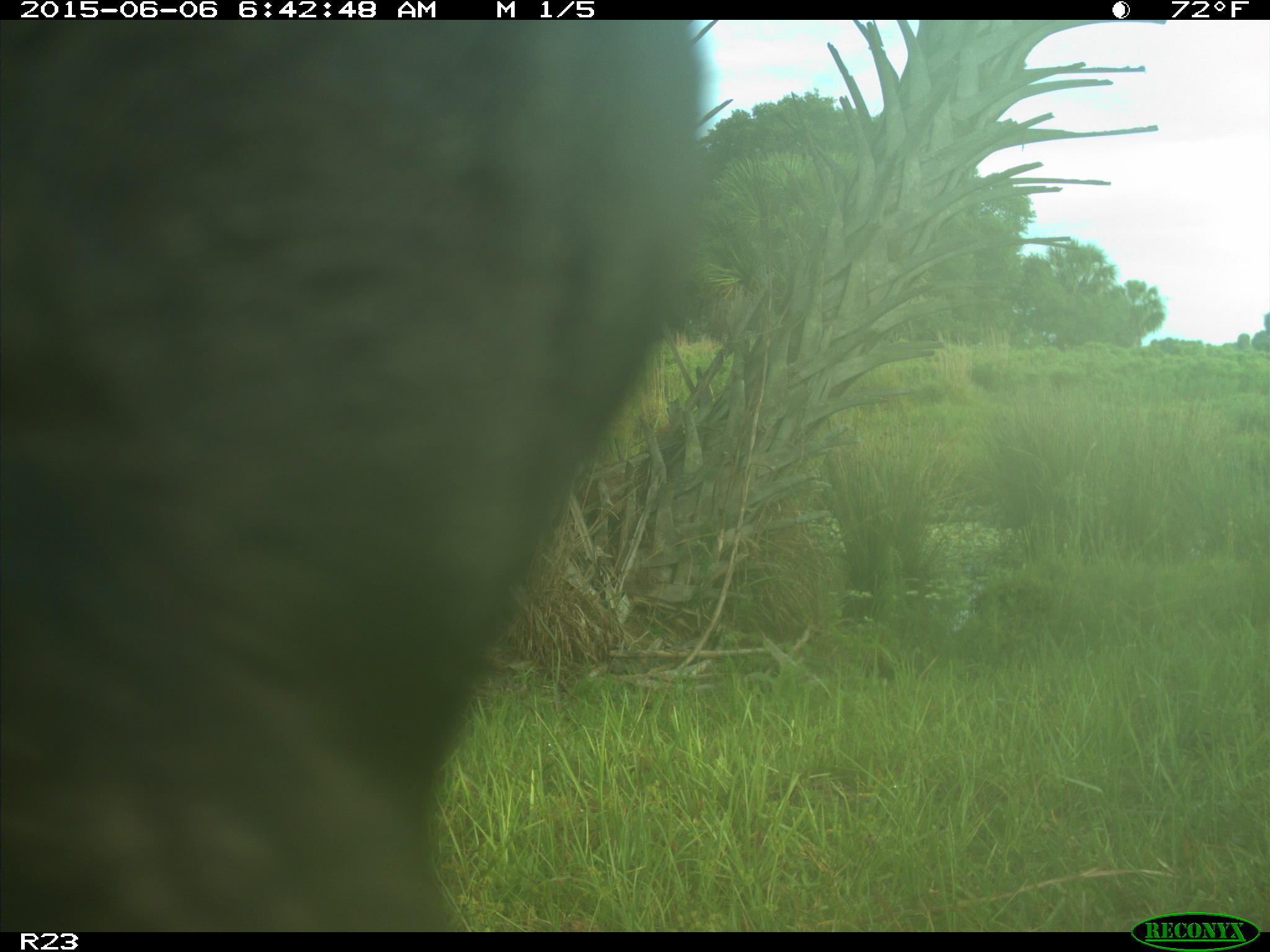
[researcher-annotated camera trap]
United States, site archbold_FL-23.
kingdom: Animalia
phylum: Chordata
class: Mammalia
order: Artiodactyla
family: Bovidae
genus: Bos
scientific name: Bos taurus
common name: domestic cow